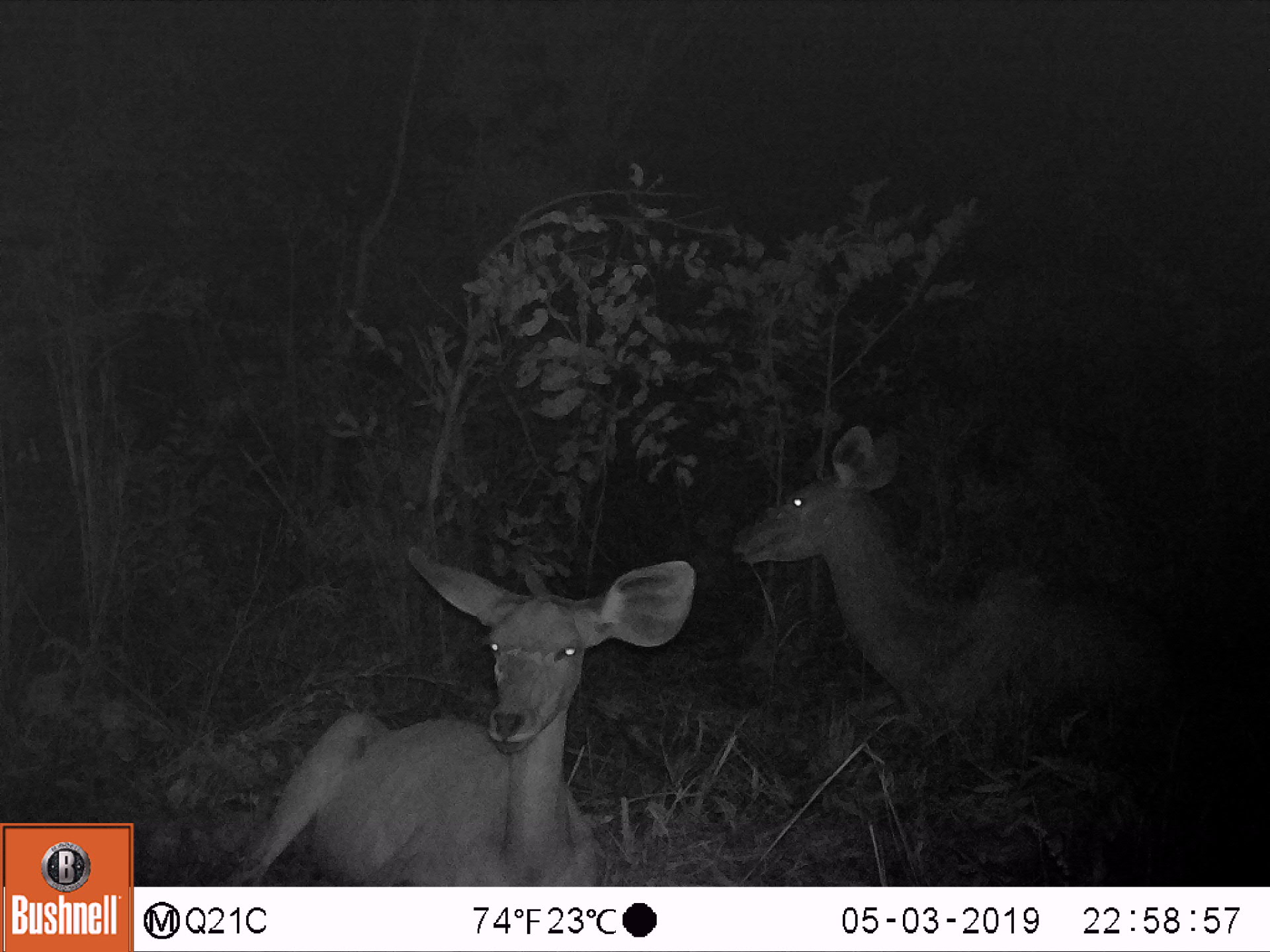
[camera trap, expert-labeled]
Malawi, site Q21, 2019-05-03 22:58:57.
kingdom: Animalia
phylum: Chordata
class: Mammalia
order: Artiodactyla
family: Bovidae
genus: Tragelaphus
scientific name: Tragelaphus strepsiceros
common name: greater kudu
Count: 2.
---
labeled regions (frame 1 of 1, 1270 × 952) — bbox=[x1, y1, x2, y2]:
greater kudu: bbox=[204, 536, 701, 884]; bbox=[733, 416, 1209, 733]